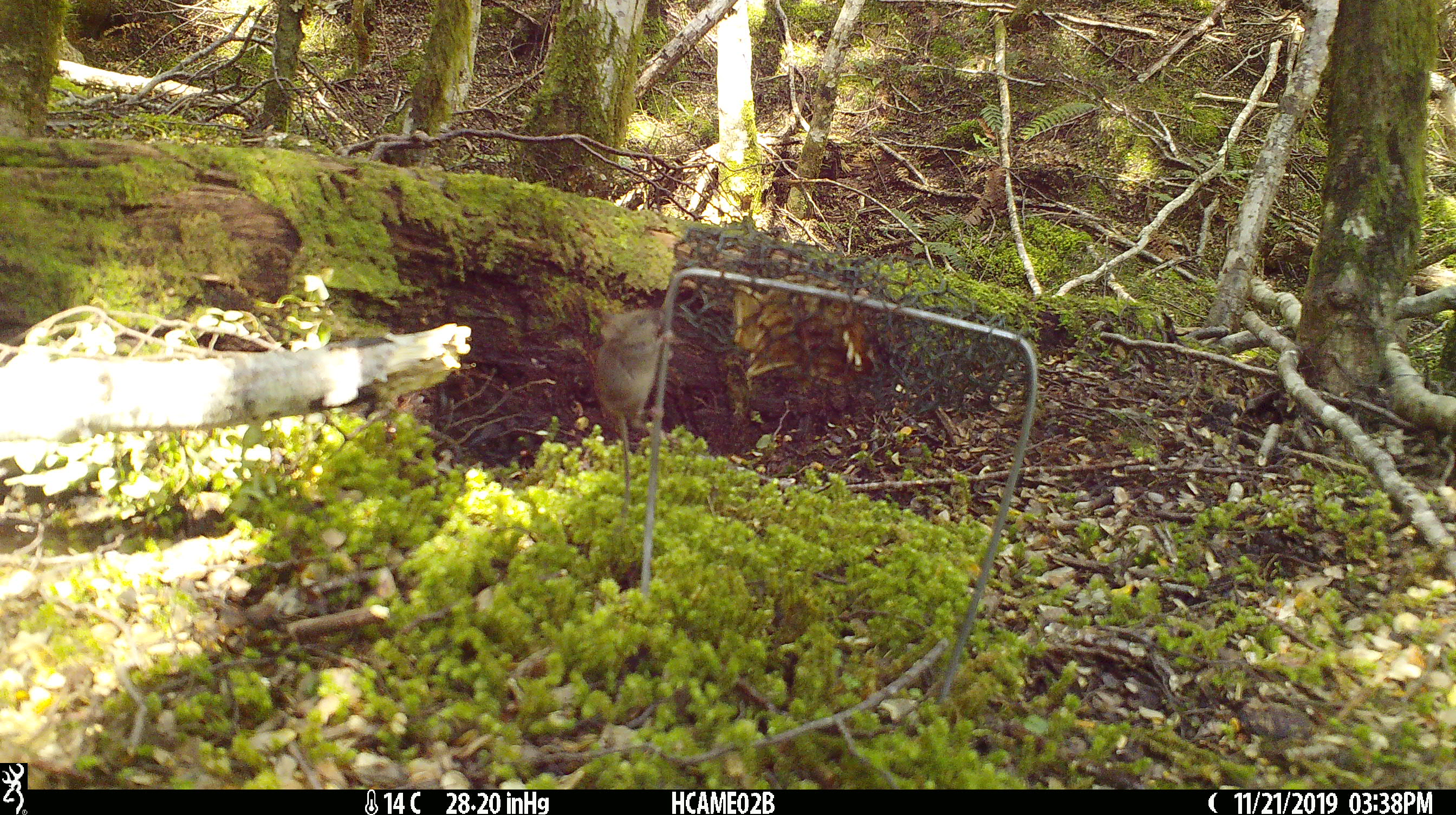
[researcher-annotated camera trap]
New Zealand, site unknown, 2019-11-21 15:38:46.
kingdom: Animalia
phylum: Chordata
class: Mammalia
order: Rodentia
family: Muridae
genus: Mus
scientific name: Mus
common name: mouse